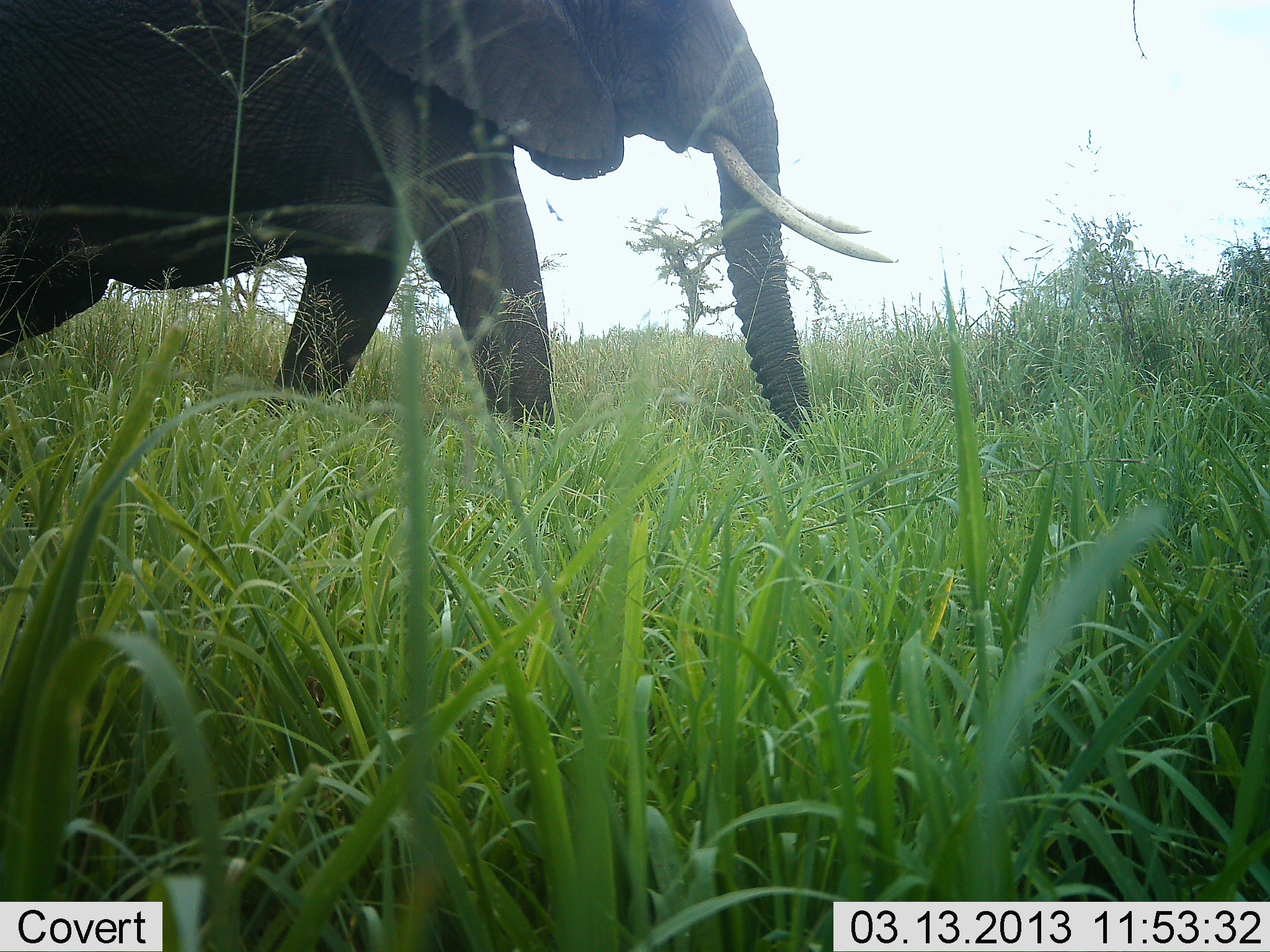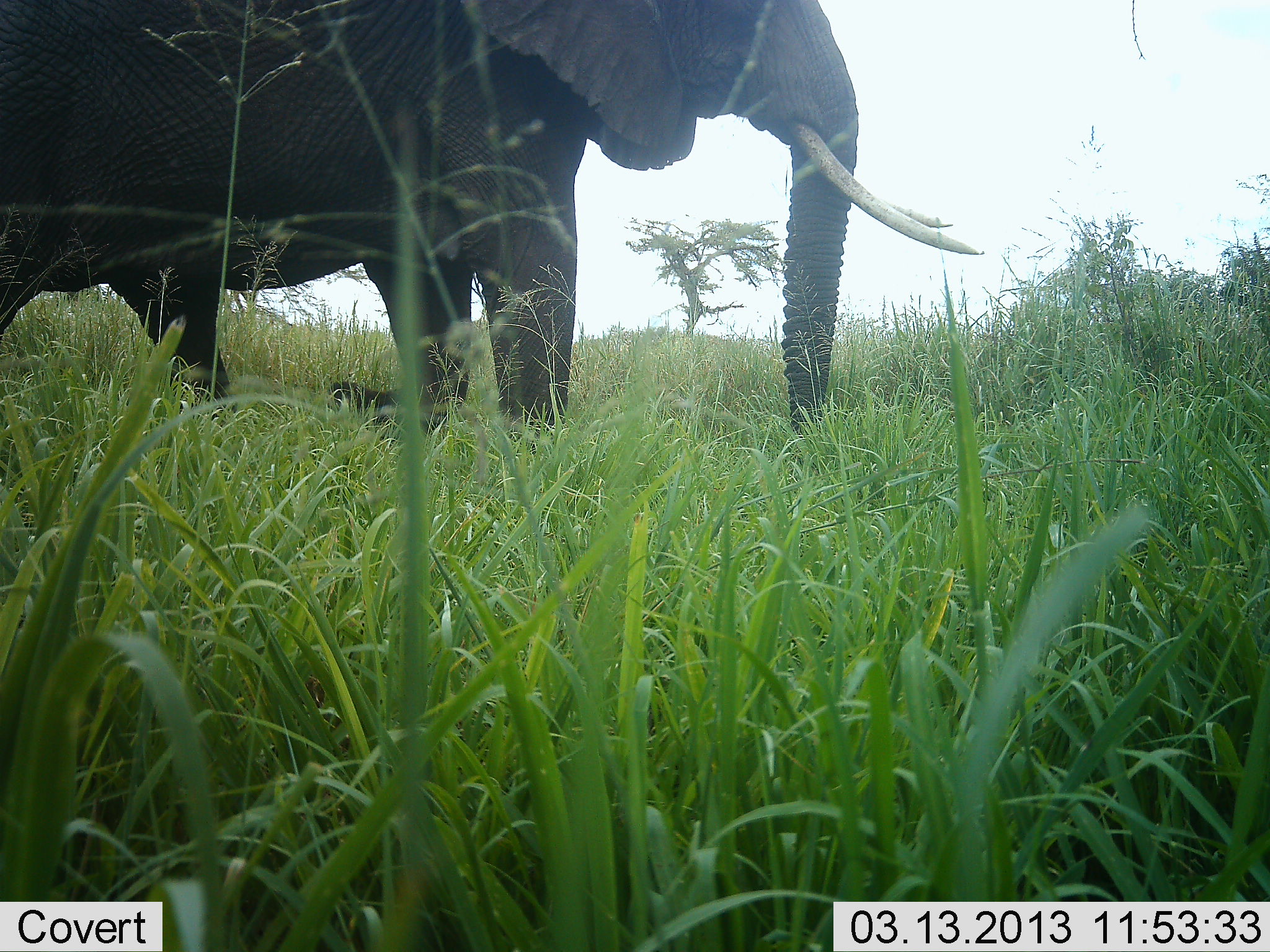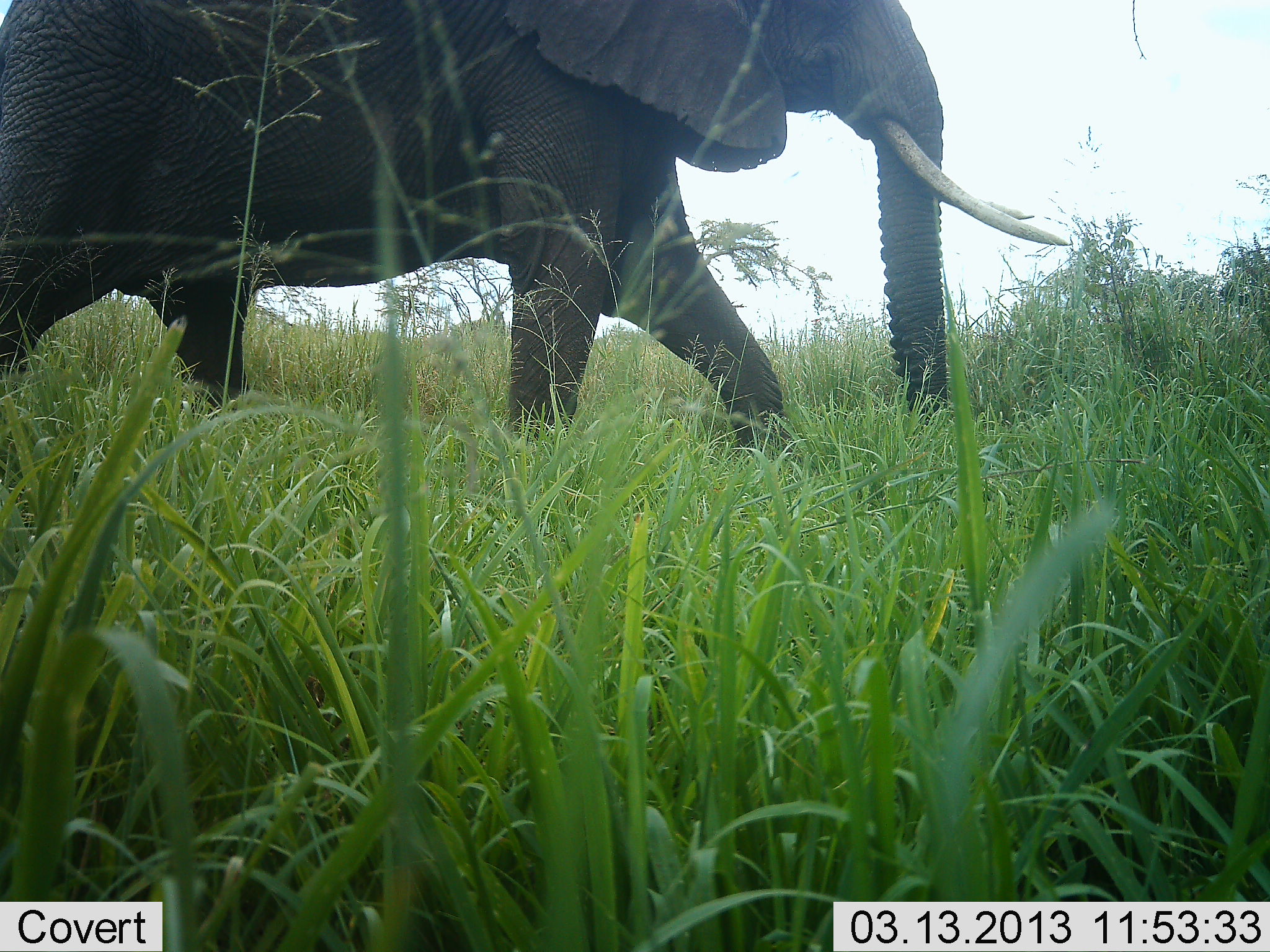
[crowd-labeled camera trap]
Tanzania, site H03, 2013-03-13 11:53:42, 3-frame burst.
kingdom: Animalia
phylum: Chordata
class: Mammalia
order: Proboscidea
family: Elephantidae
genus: Loxodonta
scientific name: Loxodonta africana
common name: african bush elephant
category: elephant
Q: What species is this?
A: Elephant (african bush elephant) (Loxodonta africana).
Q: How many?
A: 1.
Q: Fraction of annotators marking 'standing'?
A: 11%.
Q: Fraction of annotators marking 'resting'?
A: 0%.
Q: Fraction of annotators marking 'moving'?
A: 89%.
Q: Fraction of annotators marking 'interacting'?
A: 0%.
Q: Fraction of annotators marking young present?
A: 0%.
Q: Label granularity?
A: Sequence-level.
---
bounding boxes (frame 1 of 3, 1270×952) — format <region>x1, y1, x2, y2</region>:
animal: <region>2, 1, 898, 472</region>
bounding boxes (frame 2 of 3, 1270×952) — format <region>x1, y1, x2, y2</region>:
animal: <region>2, 0, 985, 440</region>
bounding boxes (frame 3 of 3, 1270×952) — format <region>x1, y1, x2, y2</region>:
animal: <region>1, 0, 1075, 444</region>